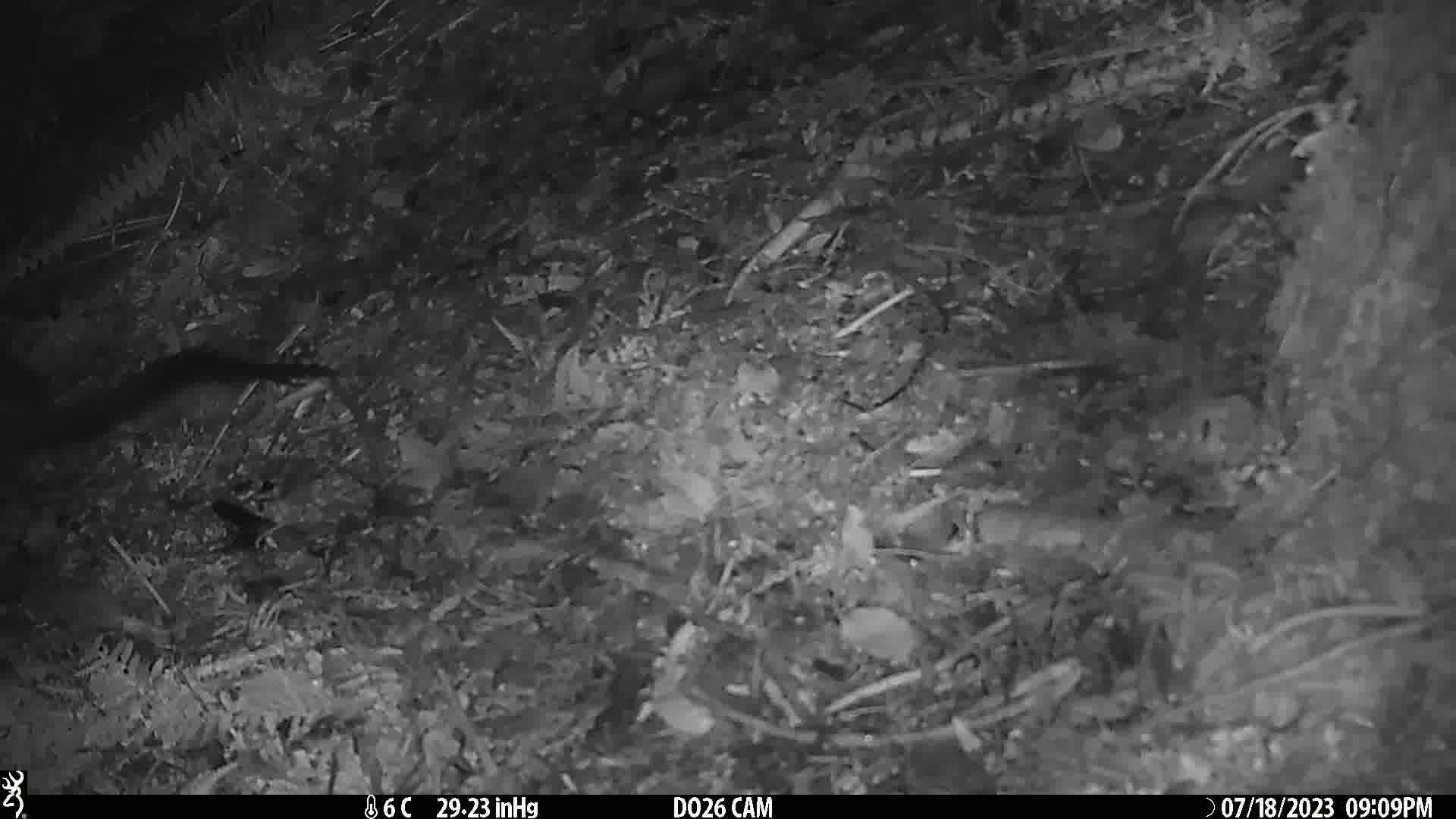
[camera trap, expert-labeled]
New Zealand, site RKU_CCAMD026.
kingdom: Animalia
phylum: Chordata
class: Mammalia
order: Diprotodontia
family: Phalangeridae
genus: Trichosurus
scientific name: Trichosurus vulpecula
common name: common brushtail possum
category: possum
Possum (common brushtail possum) (Trichosurus vulpecula).